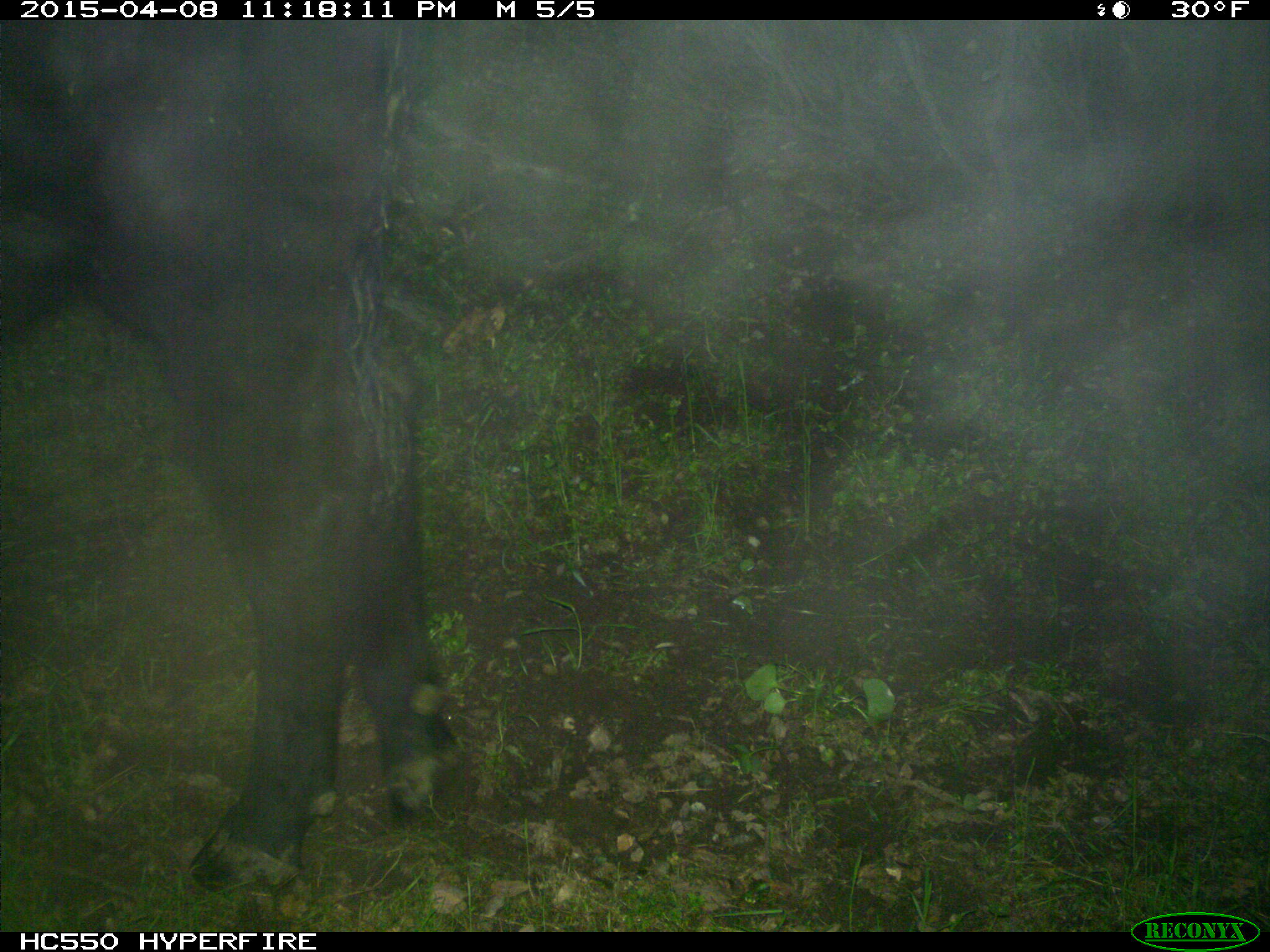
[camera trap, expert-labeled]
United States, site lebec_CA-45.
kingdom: Animalia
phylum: Chordata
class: Mammalia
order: Artiodactyla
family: Bovidae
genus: Bos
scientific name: Bos taurus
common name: domestic cow